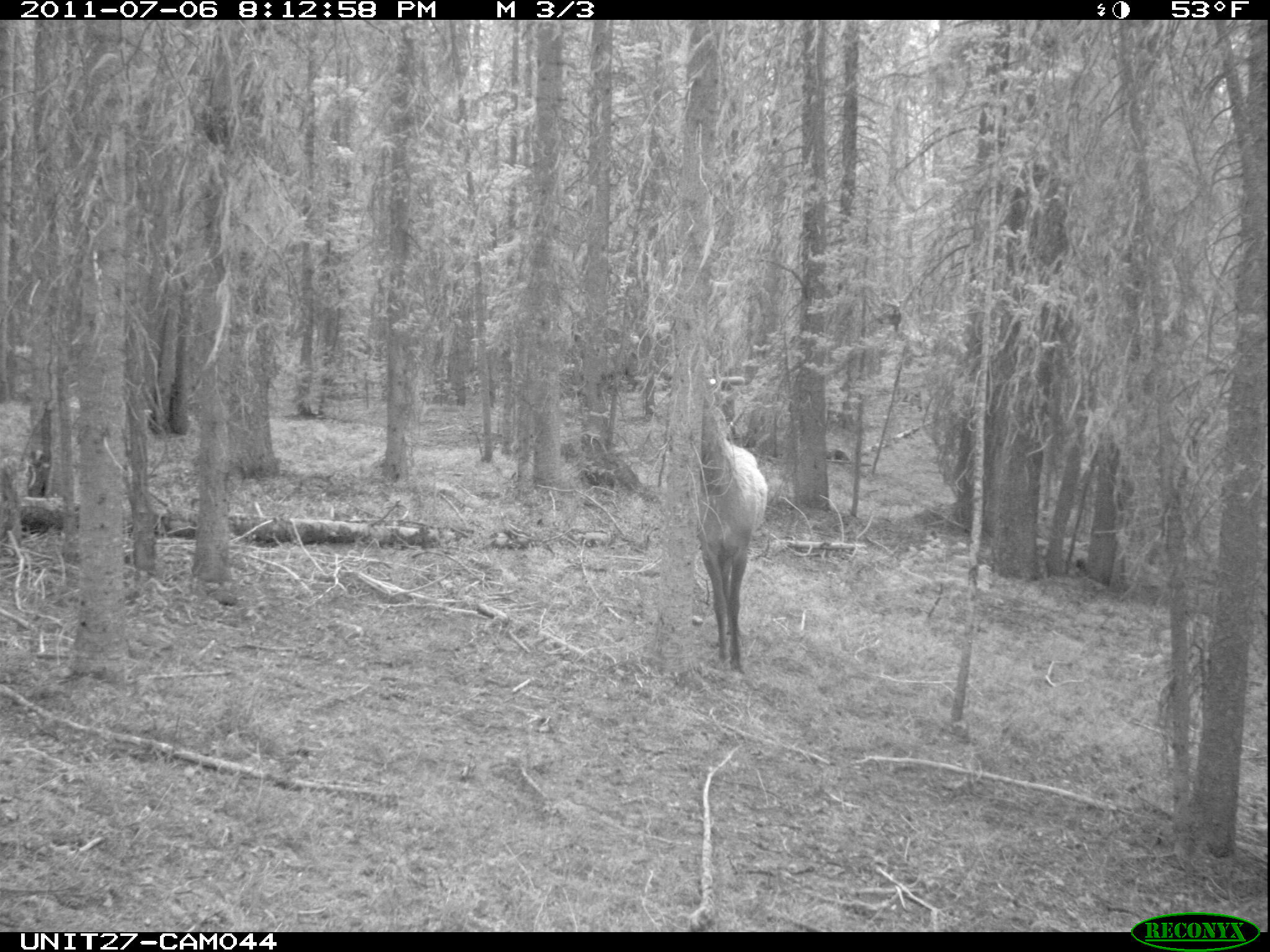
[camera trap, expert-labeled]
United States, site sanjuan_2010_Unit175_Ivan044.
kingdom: Animalia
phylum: Chordata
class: Mammalia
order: Artiodactyla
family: Cervidae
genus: Cervus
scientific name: Cervus elaphus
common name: red deer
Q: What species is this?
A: Cervus elaphus (red deer).